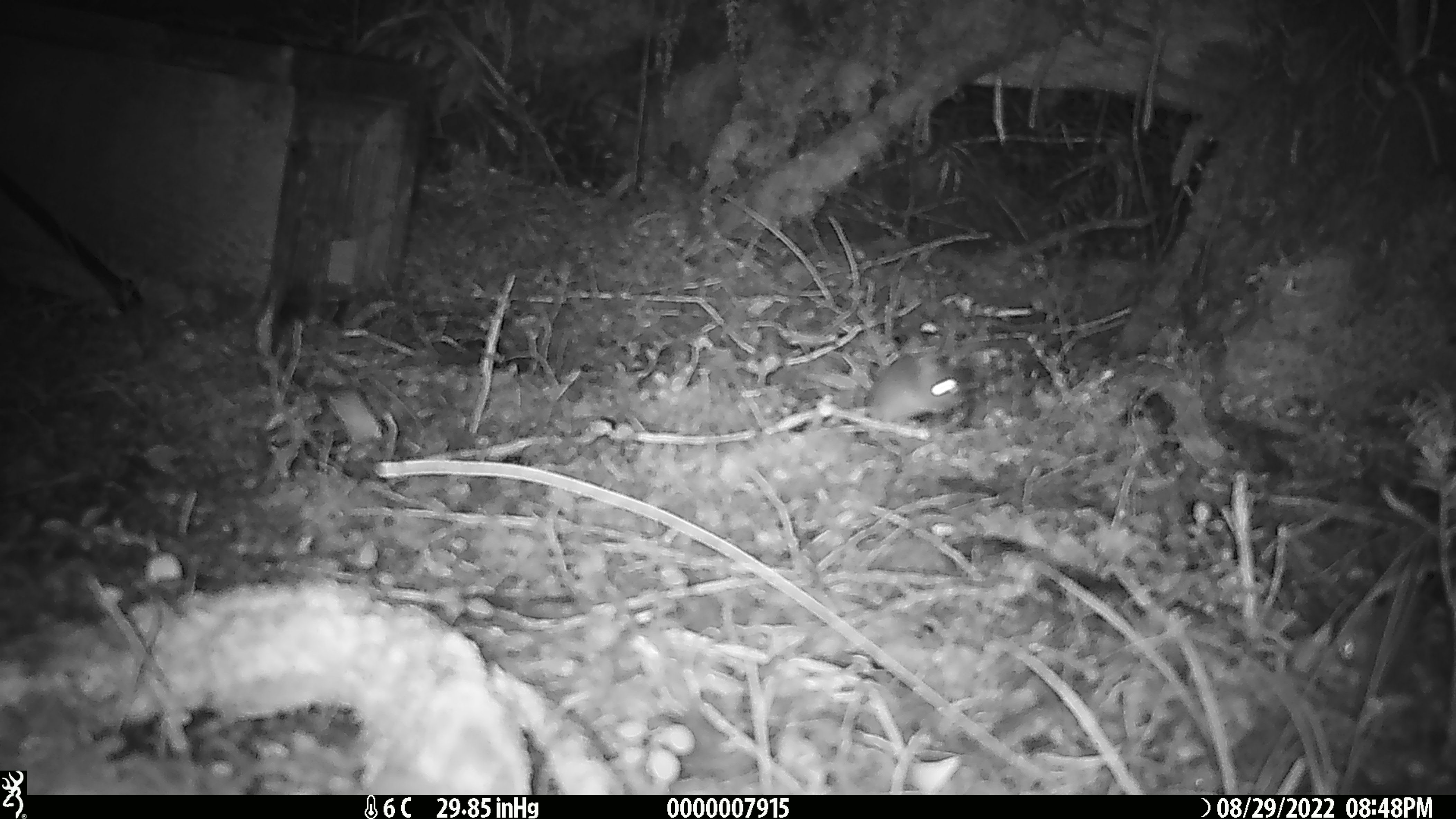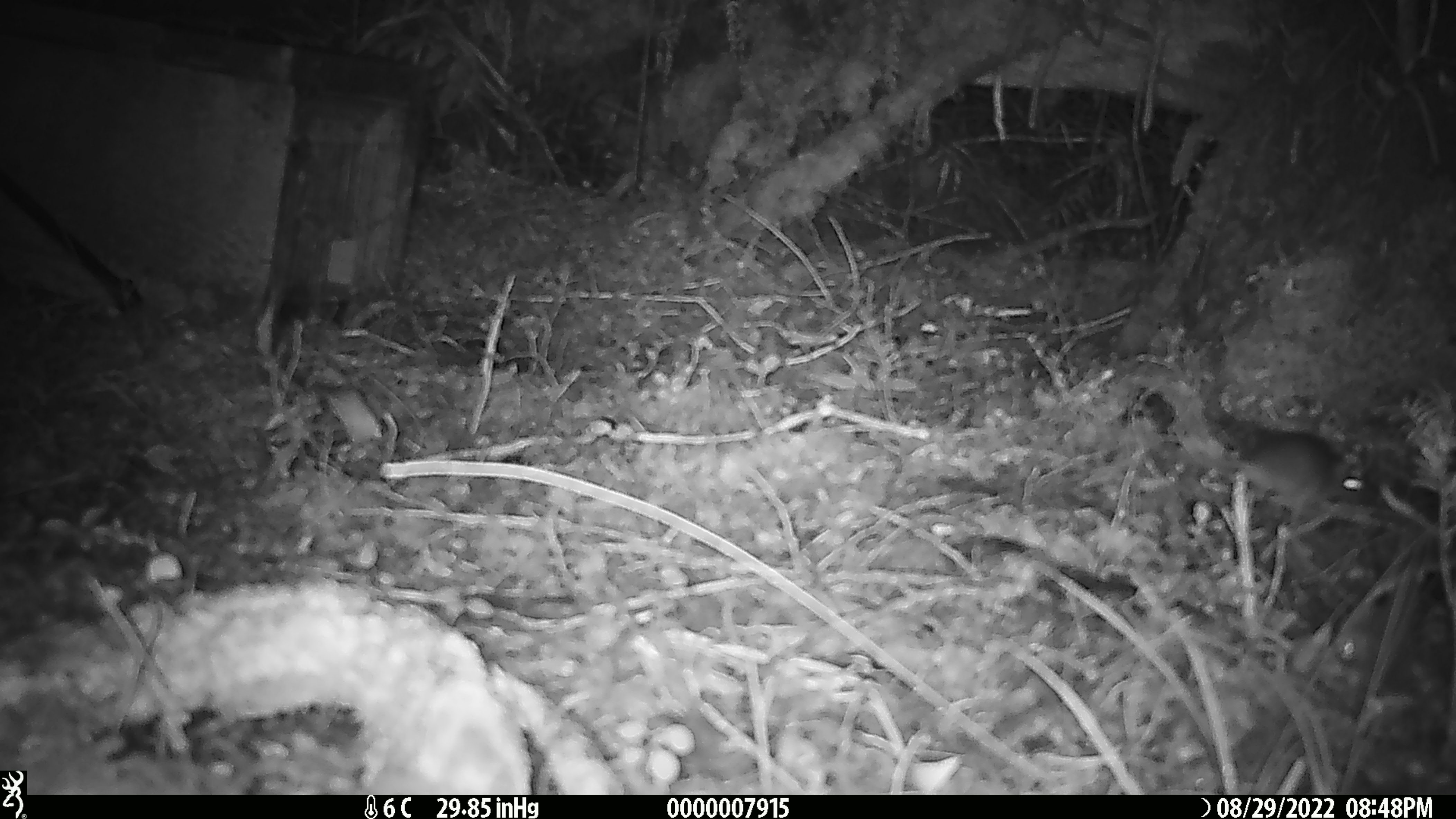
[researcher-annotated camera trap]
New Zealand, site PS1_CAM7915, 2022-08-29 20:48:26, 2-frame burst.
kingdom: Animalia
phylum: Chordata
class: Mammalia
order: Rodentia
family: Muridae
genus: Mus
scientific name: Mus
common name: mouse